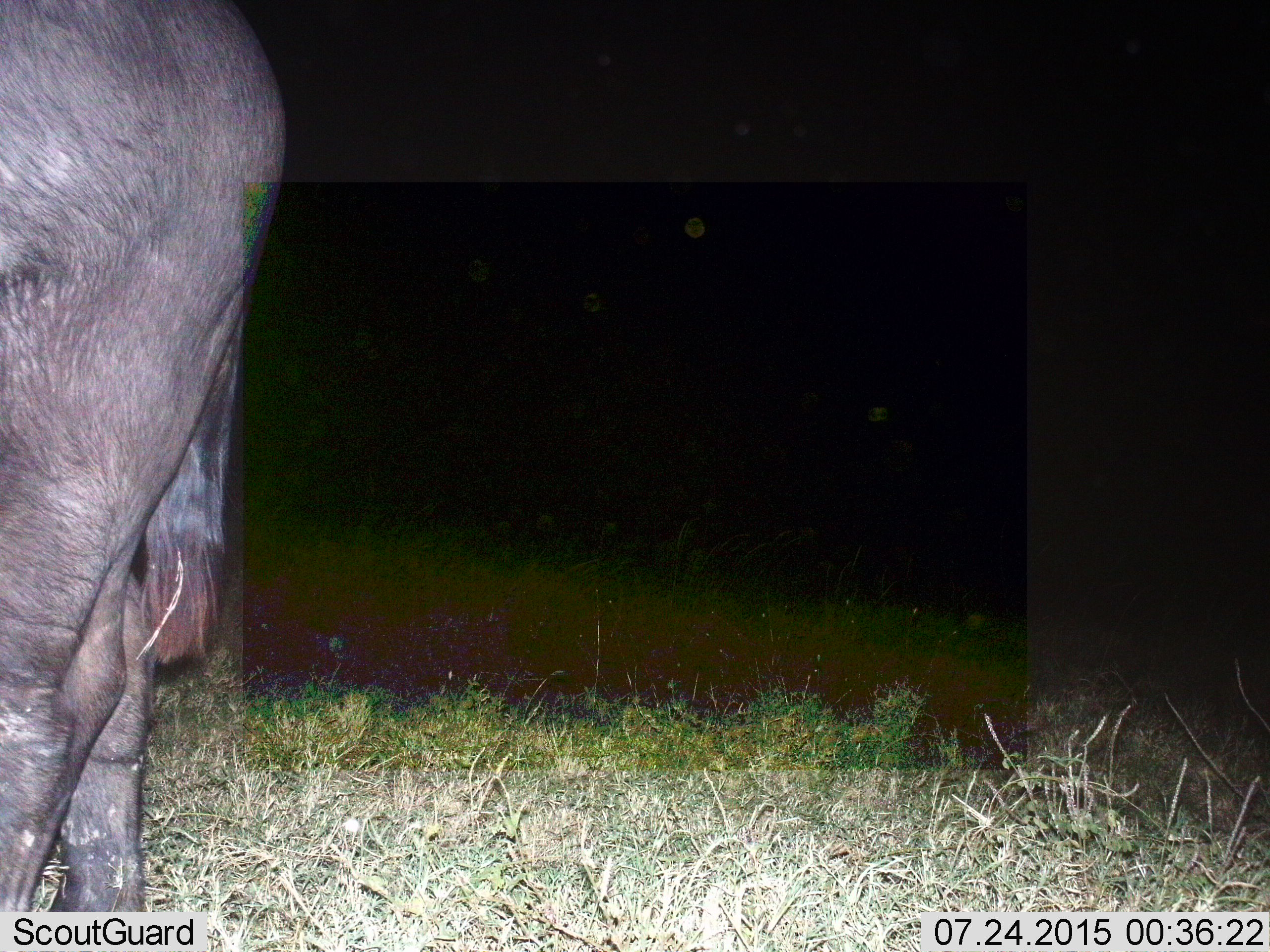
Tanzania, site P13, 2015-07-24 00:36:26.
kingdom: Animalia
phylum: Chordata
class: Mammalia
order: Artiodactyla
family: Bovidae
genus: Syncerus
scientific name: Syncerus caffer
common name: cape buffalo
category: buffalo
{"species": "buffalo (cape buffalo) (Syncerus caffer)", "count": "1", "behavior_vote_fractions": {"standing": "100%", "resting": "0%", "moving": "0%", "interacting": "0%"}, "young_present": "0%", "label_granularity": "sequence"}